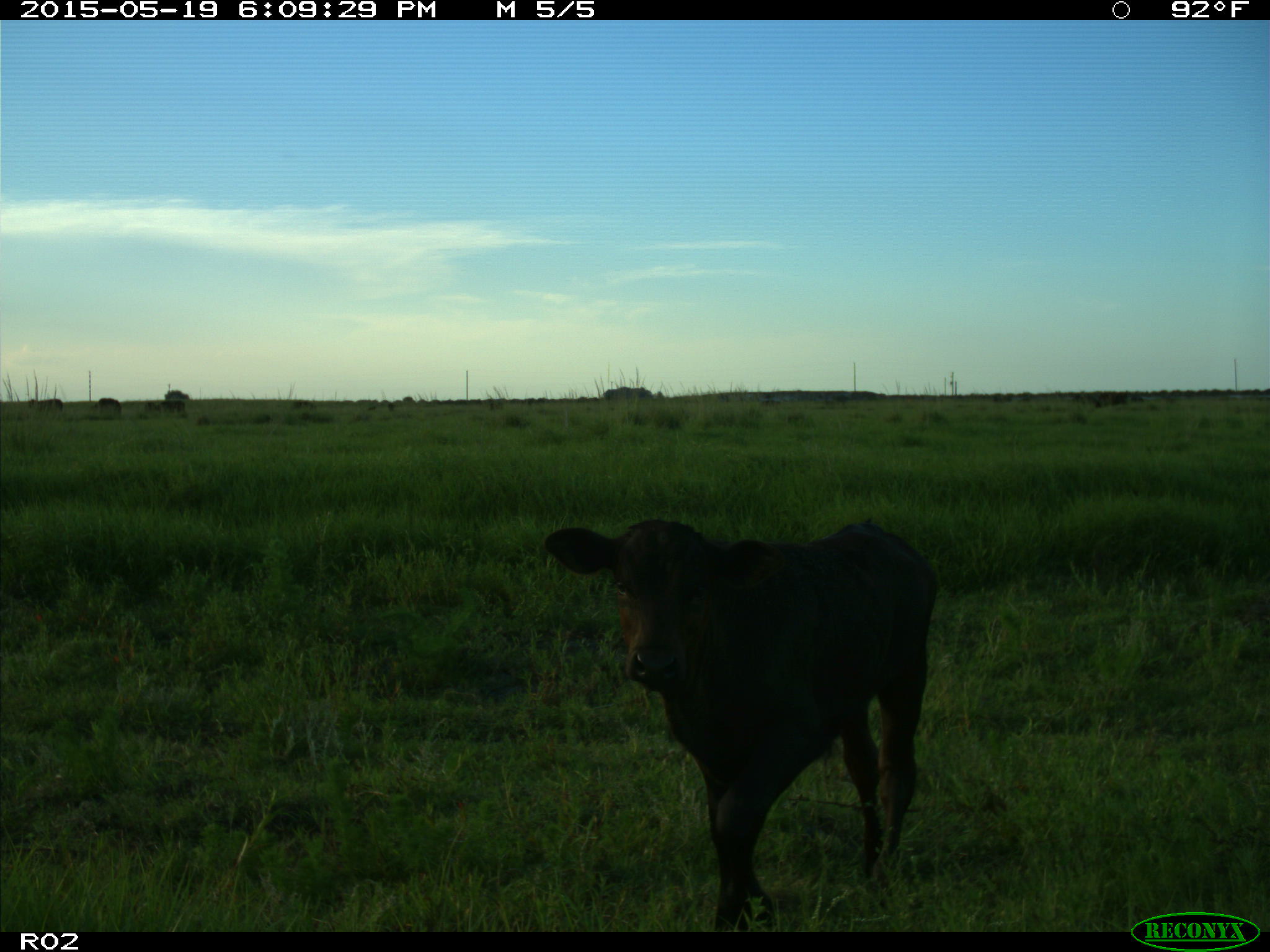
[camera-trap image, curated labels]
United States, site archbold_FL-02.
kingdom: Animalia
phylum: Chordata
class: Mammalia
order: Artiodactyla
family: Bovidae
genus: Bos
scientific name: Bos taurus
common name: domestic cow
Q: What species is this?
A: Bos taurus (domestic cow).